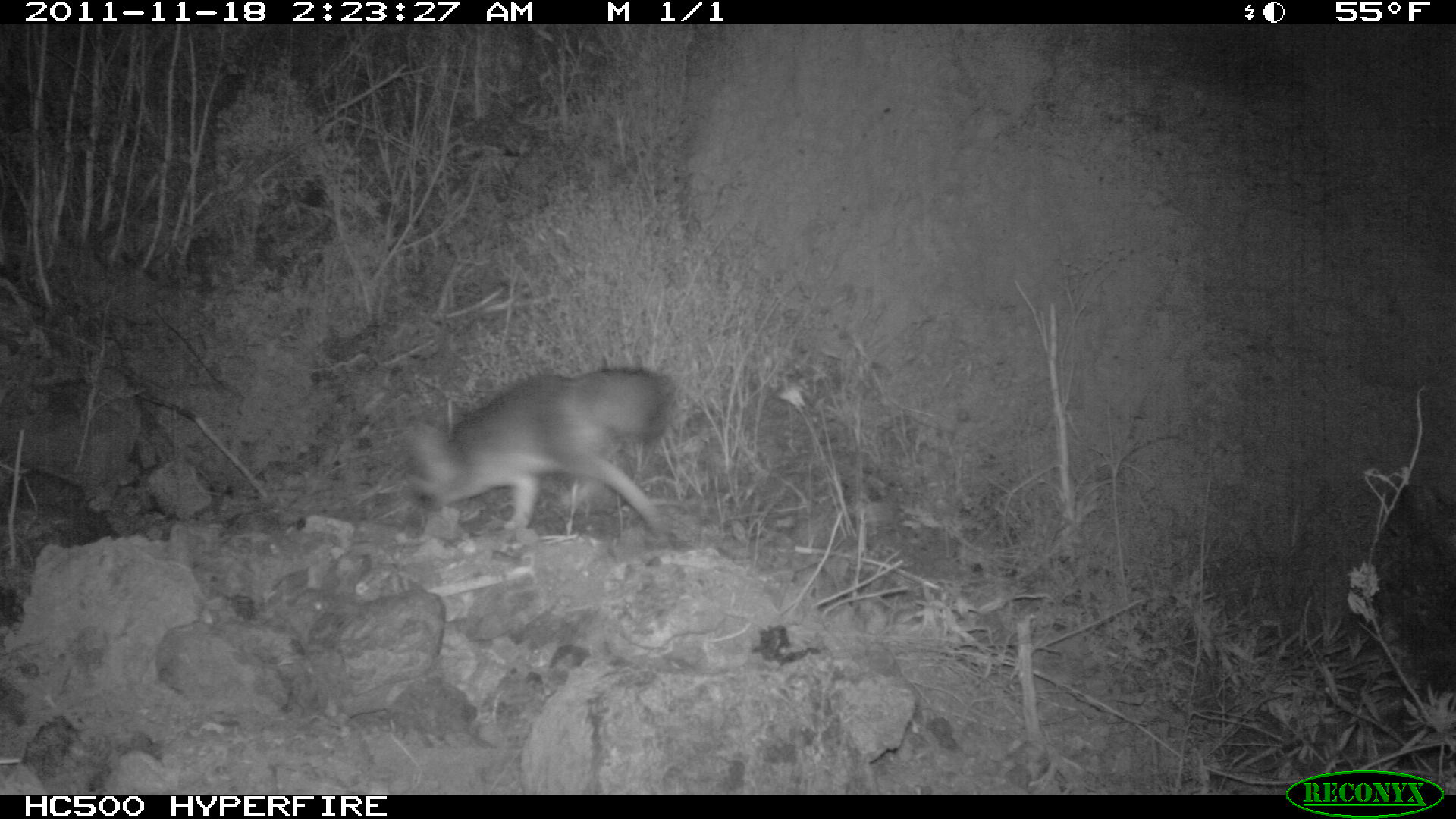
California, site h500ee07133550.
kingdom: Animalia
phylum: Chordata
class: Mammalia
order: Carnivora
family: Canidae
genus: Urocyon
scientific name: Urocyon littoralis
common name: island fox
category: fox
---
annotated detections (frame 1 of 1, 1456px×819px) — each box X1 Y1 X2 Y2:
fox: 402 363 676 545